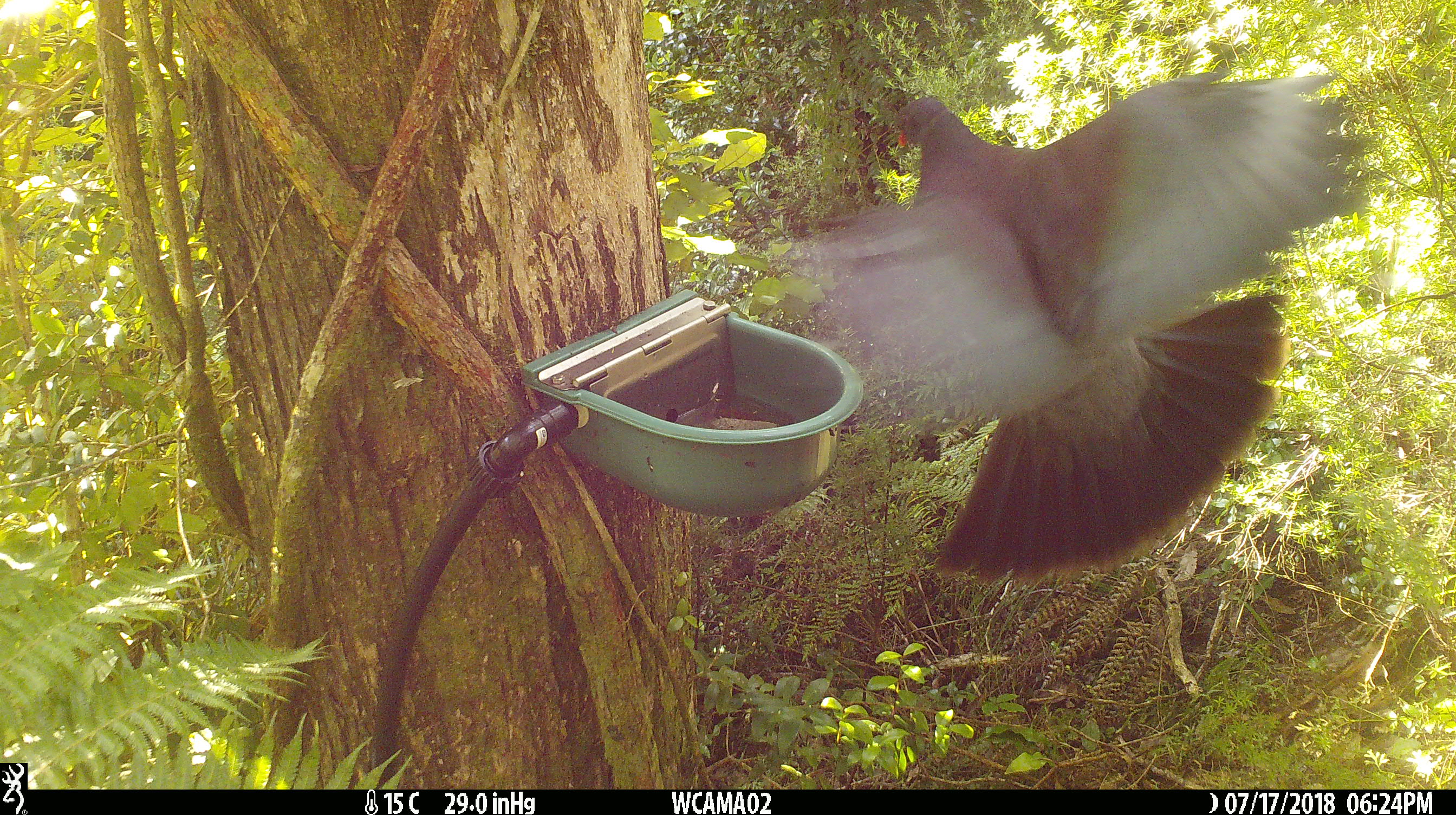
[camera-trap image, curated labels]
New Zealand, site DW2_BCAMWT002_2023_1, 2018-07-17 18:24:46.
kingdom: Animalia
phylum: Chordata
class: Aves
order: Columbiformes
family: Columbidae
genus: Hemiphaga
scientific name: Hemiphaga novaeseelandiae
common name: new zealand pigeon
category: kereru